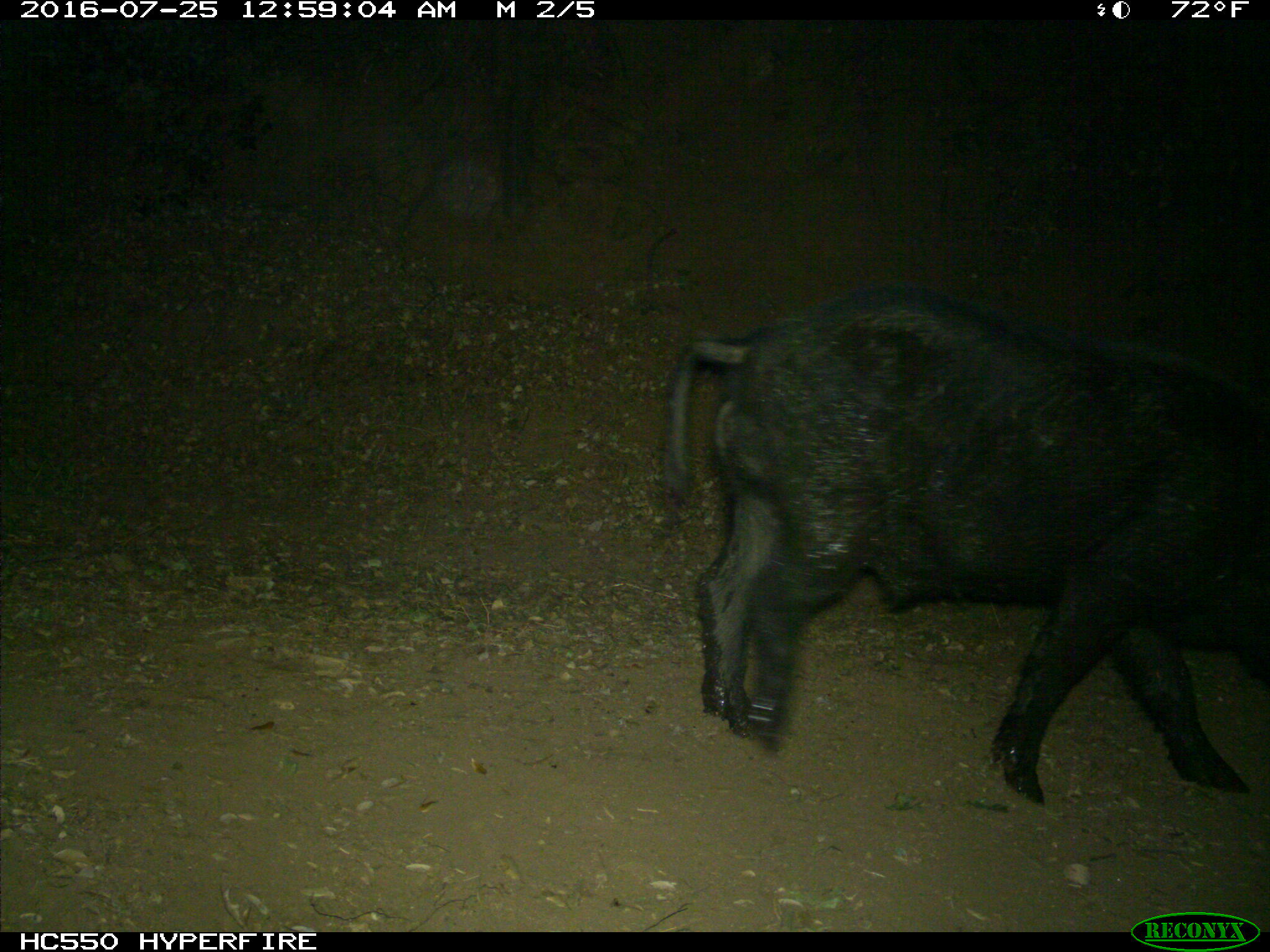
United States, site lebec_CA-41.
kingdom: Animalia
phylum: Chordata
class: Mammalia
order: Artiodactyla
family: Suidae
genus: Sus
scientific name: Sus scrofa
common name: wild boar